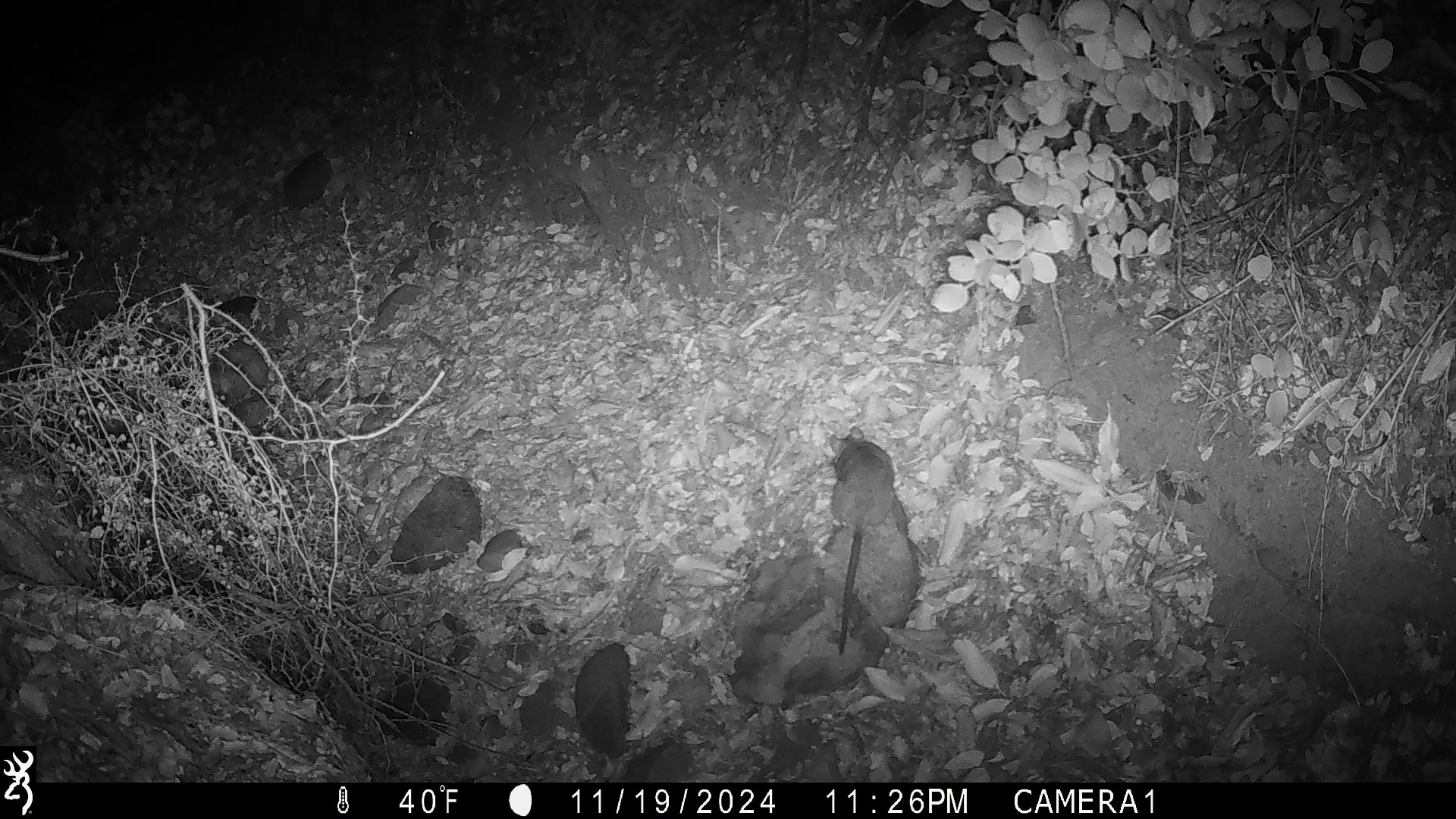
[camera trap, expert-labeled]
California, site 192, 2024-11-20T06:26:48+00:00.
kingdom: Animalia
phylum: Chordata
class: Mammalia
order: Rodentia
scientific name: Rodentia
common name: mouse or rat